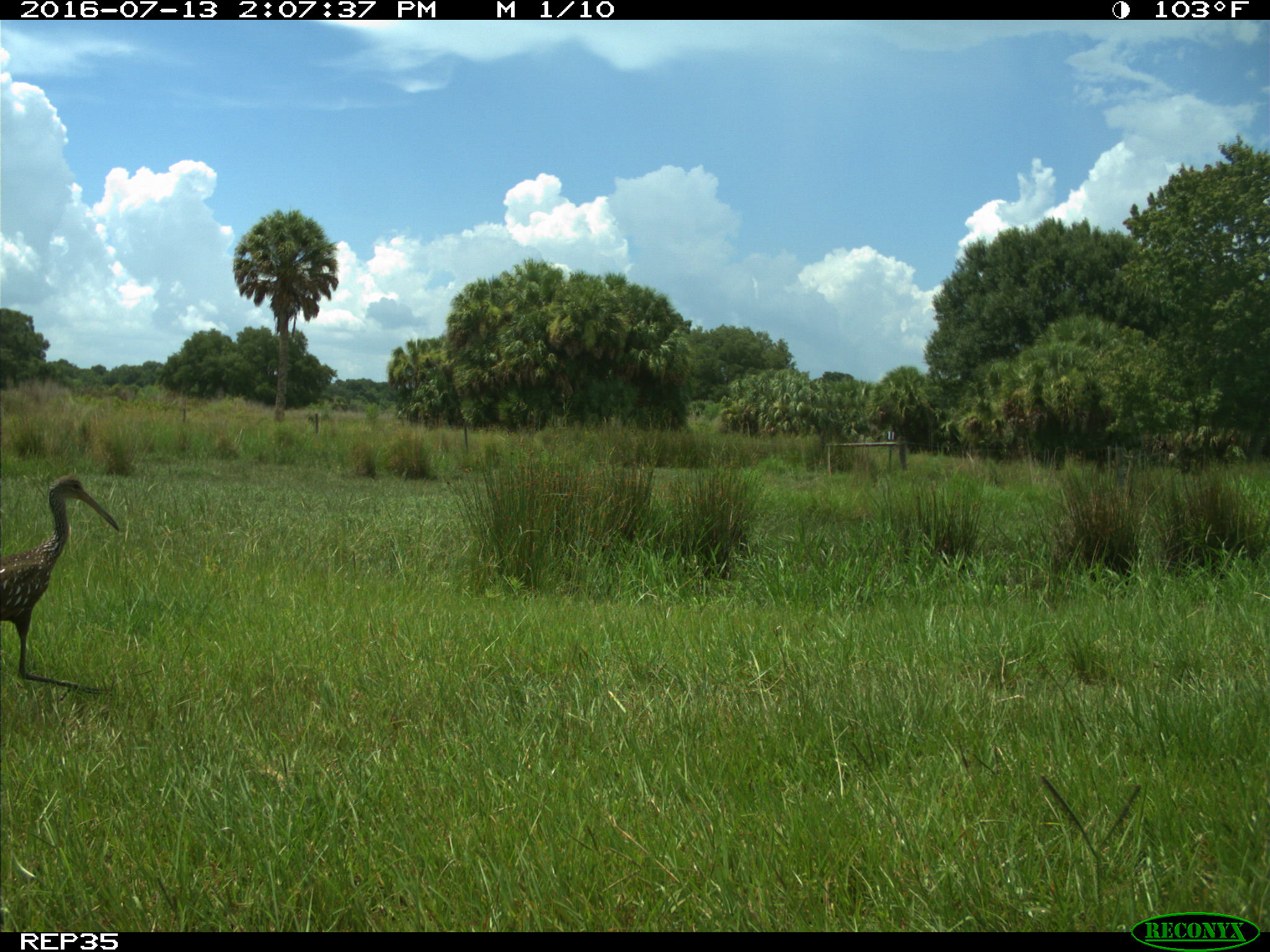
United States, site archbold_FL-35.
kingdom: Animalia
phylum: Chordata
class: Aves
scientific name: Aves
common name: birds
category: unidentified bird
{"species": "unidentified bird (birds) (Aves)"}